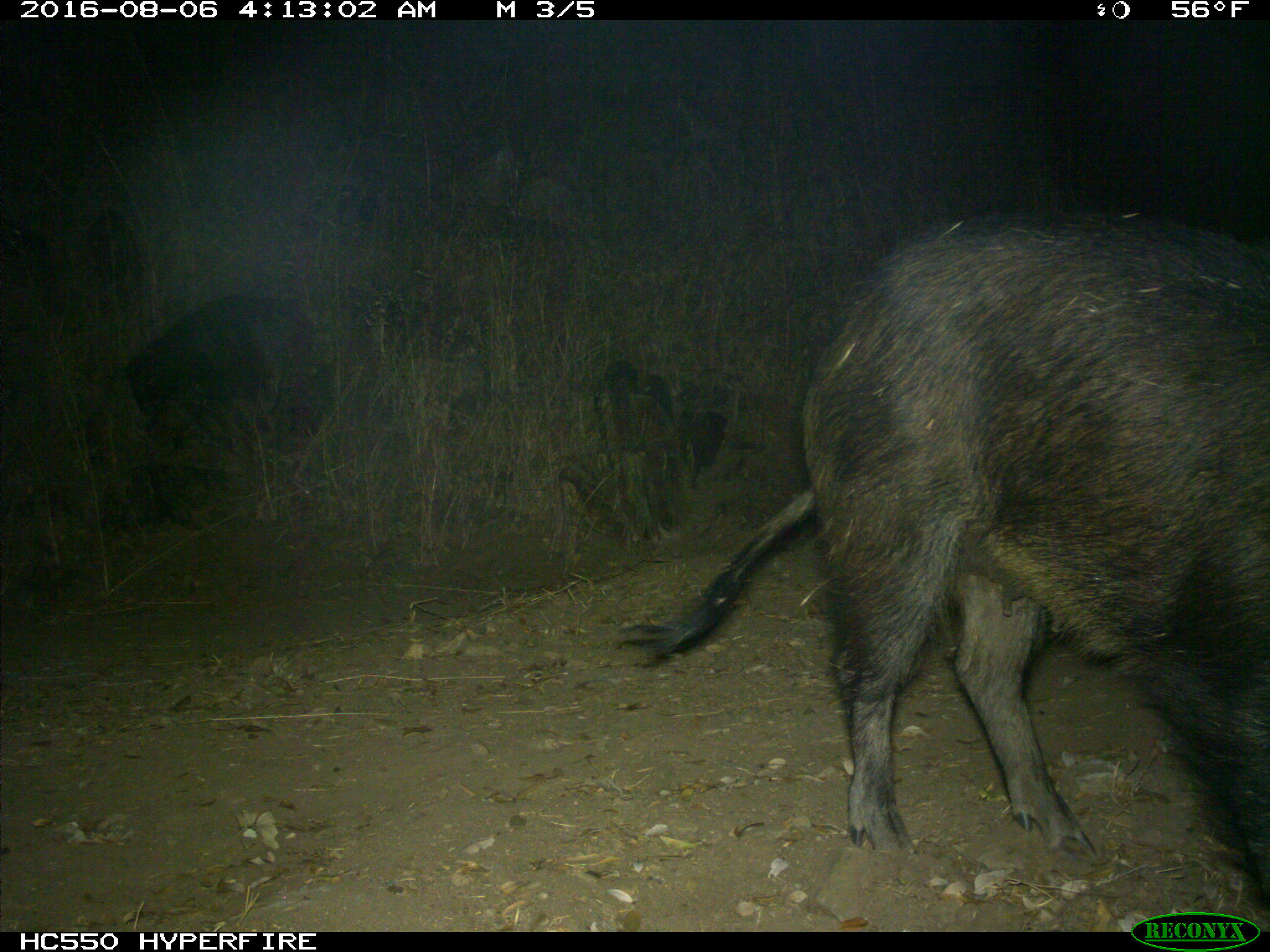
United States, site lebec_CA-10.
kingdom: Animalia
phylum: Chordata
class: Mammalia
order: Artiodactyla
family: Suidae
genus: Sus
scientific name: Sus scrofa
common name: wild boar